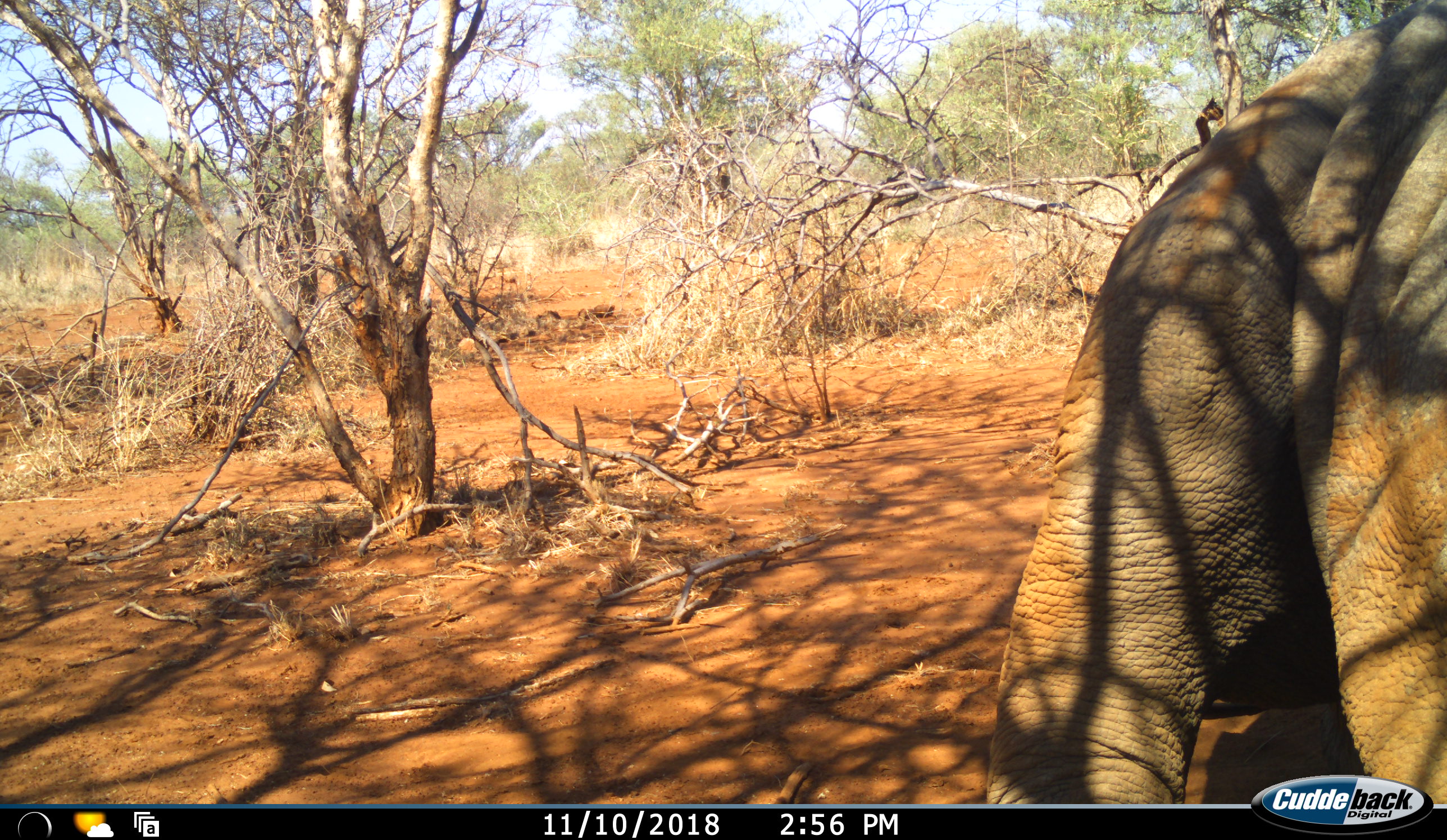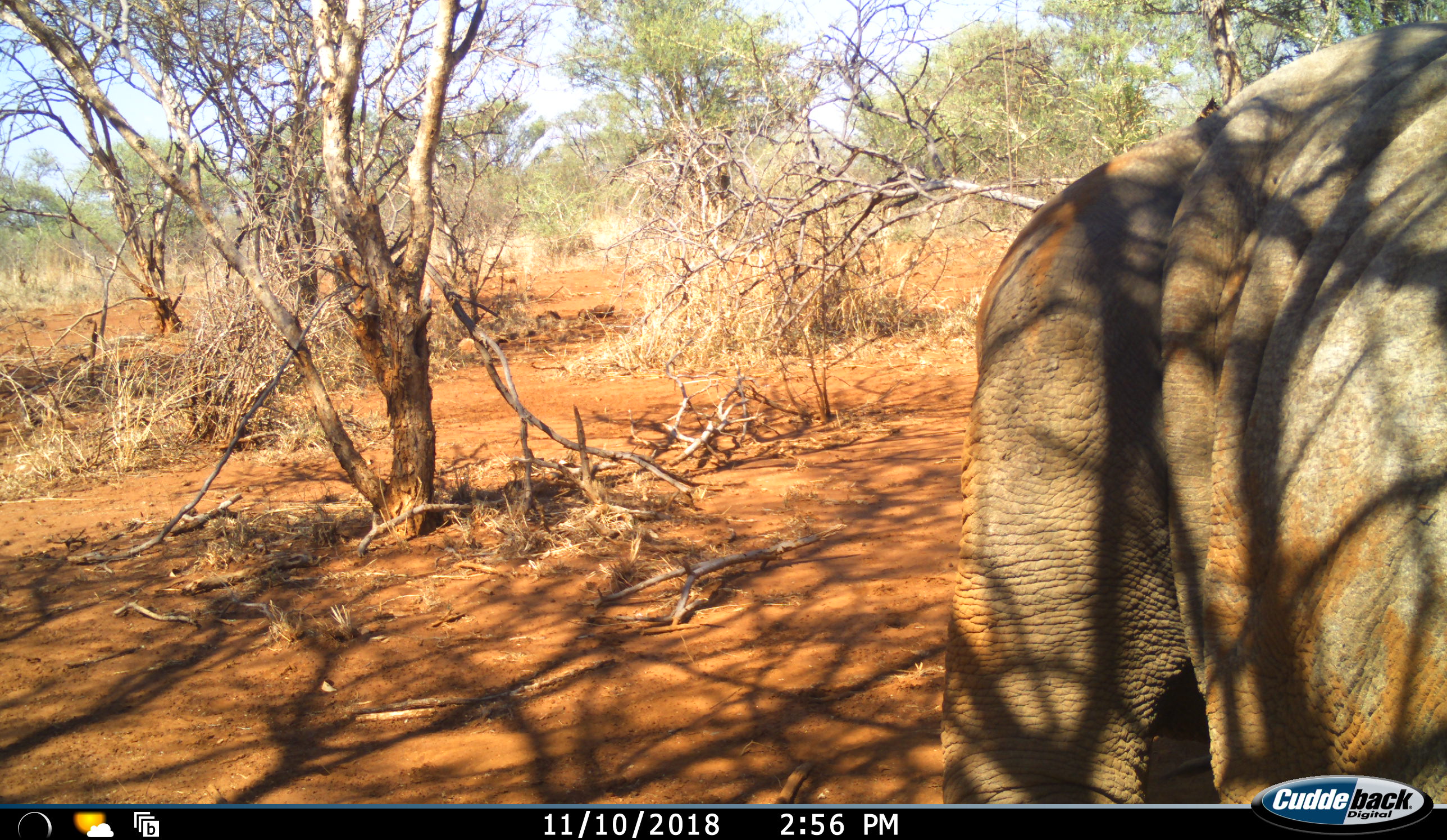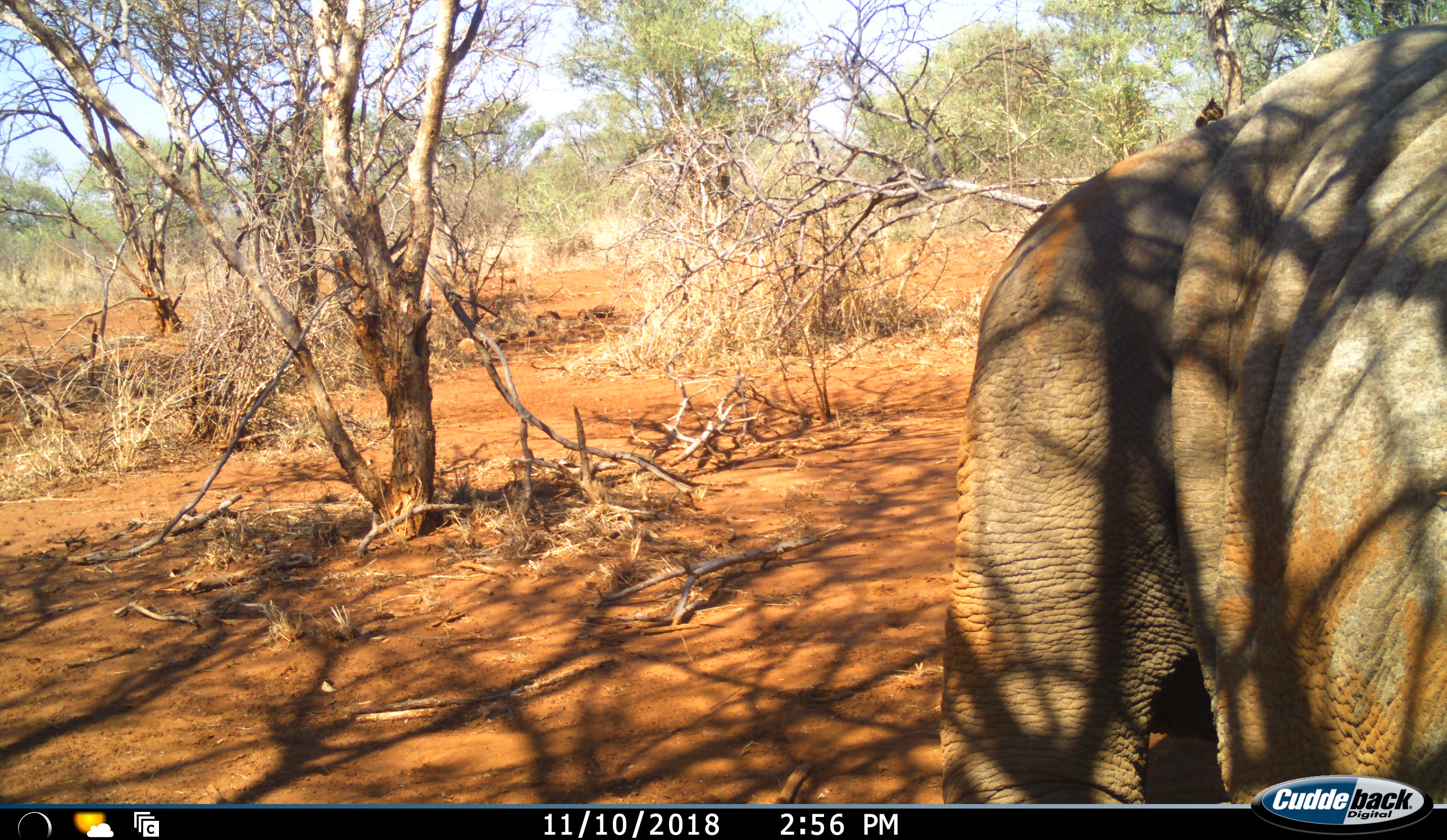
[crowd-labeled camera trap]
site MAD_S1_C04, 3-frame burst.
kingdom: Animalia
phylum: Chordata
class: Mammalia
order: Proboscidea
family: Elephantidae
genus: Loxodonta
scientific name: Loxodonta africana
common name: african bush elephant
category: elephant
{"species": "elephant (african bush elephant) (Loxodonta africana)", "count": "1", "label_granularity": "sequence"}